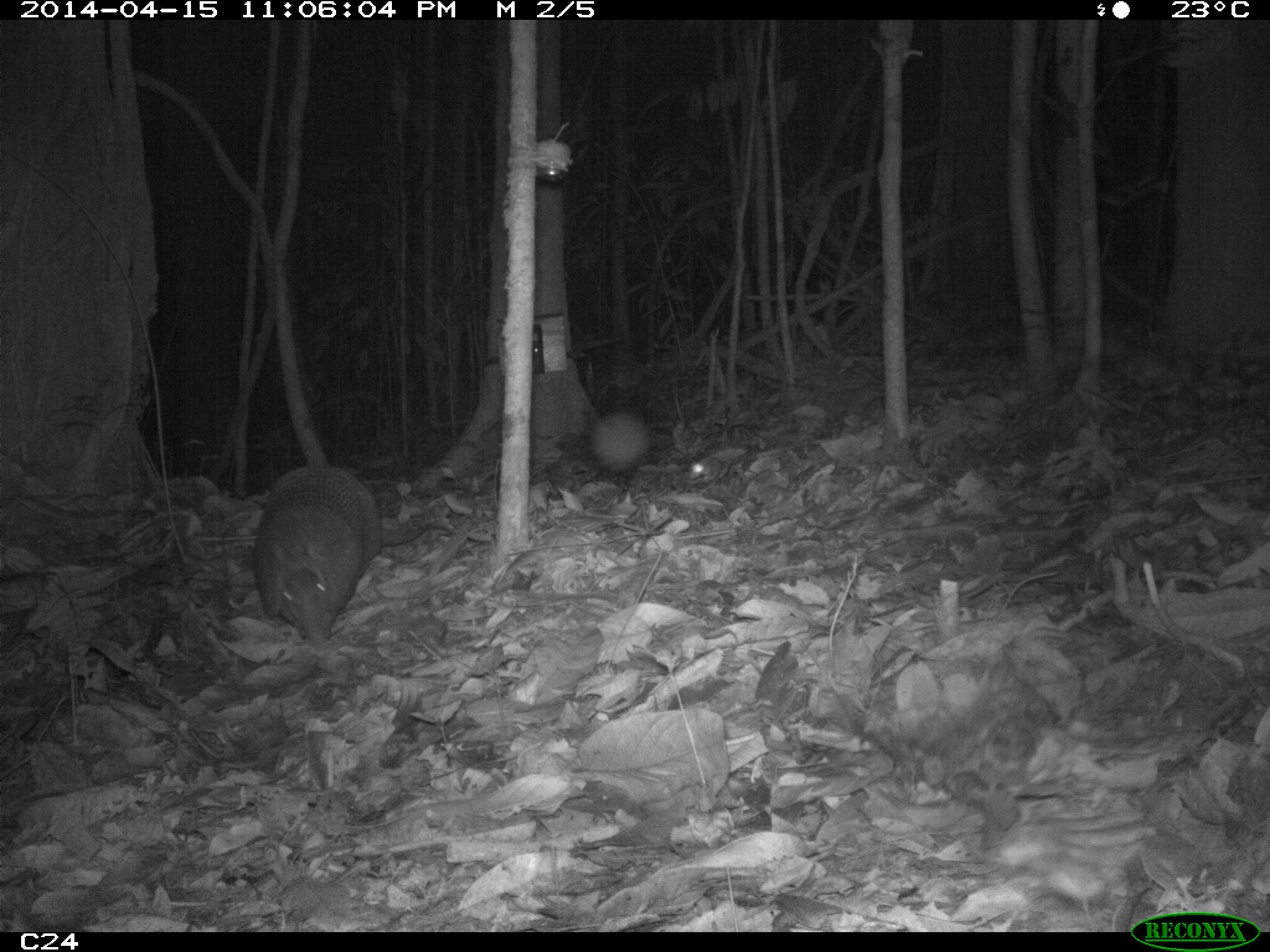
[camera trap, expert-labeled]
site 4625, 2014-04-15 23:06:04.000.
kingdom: Animalia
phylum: Chordata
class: Mammalia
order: Cingulata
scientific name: Cingulata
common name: armadillo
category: unknown armadillo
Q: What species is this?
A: Unknown armadillo (armadillo) (Cingulata).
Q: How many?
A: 1.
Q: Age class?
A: Adult.